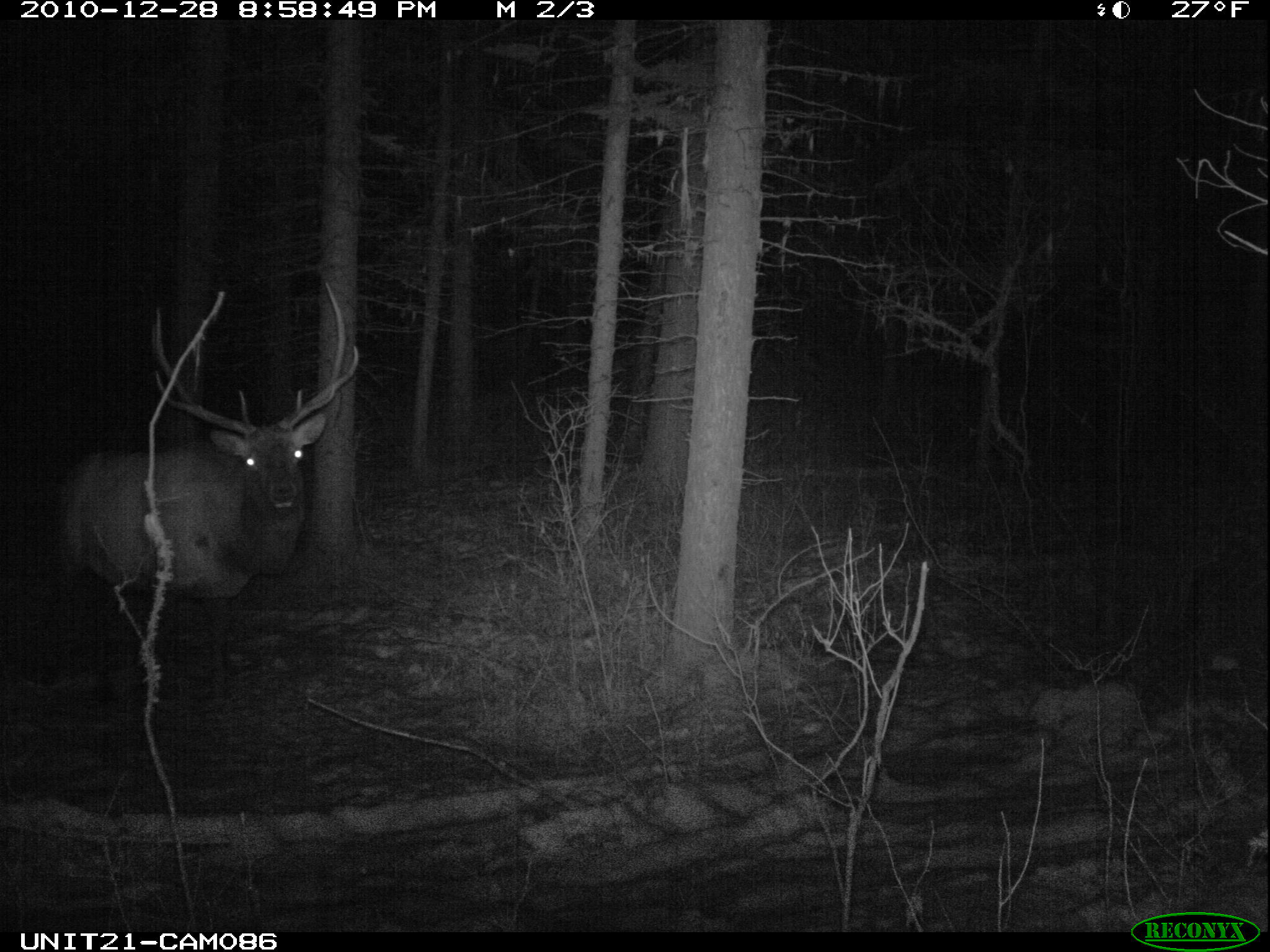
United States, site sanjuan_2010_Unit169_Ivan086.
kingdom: Animalia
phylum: Chordata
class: Mammalia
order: Artiodactyla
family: Cervidae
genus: Cervus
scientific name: Cervus elaphus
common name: red deer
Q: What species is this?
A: Cervus elaphus (red deer).